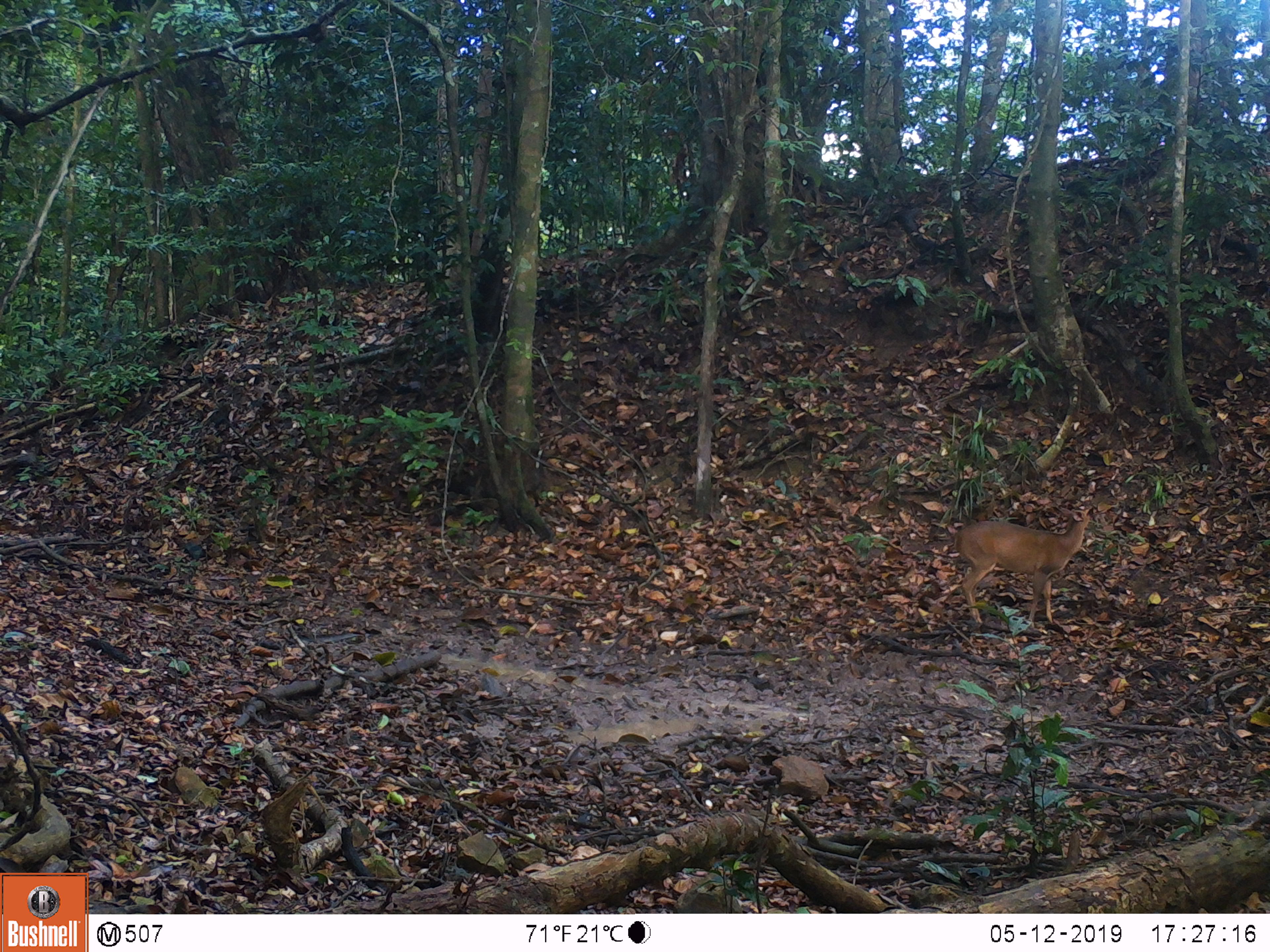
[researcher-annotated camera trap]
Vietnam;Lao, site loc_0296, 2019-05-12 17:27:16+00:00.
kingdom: Animalia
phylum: Chordata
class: Mammalia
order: Artiodactyla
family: Cervidae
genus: Muntiacus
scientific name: Muntiacus vuquangensis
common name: large-antlered muntjac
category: large antlered muntjac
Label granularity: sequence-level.